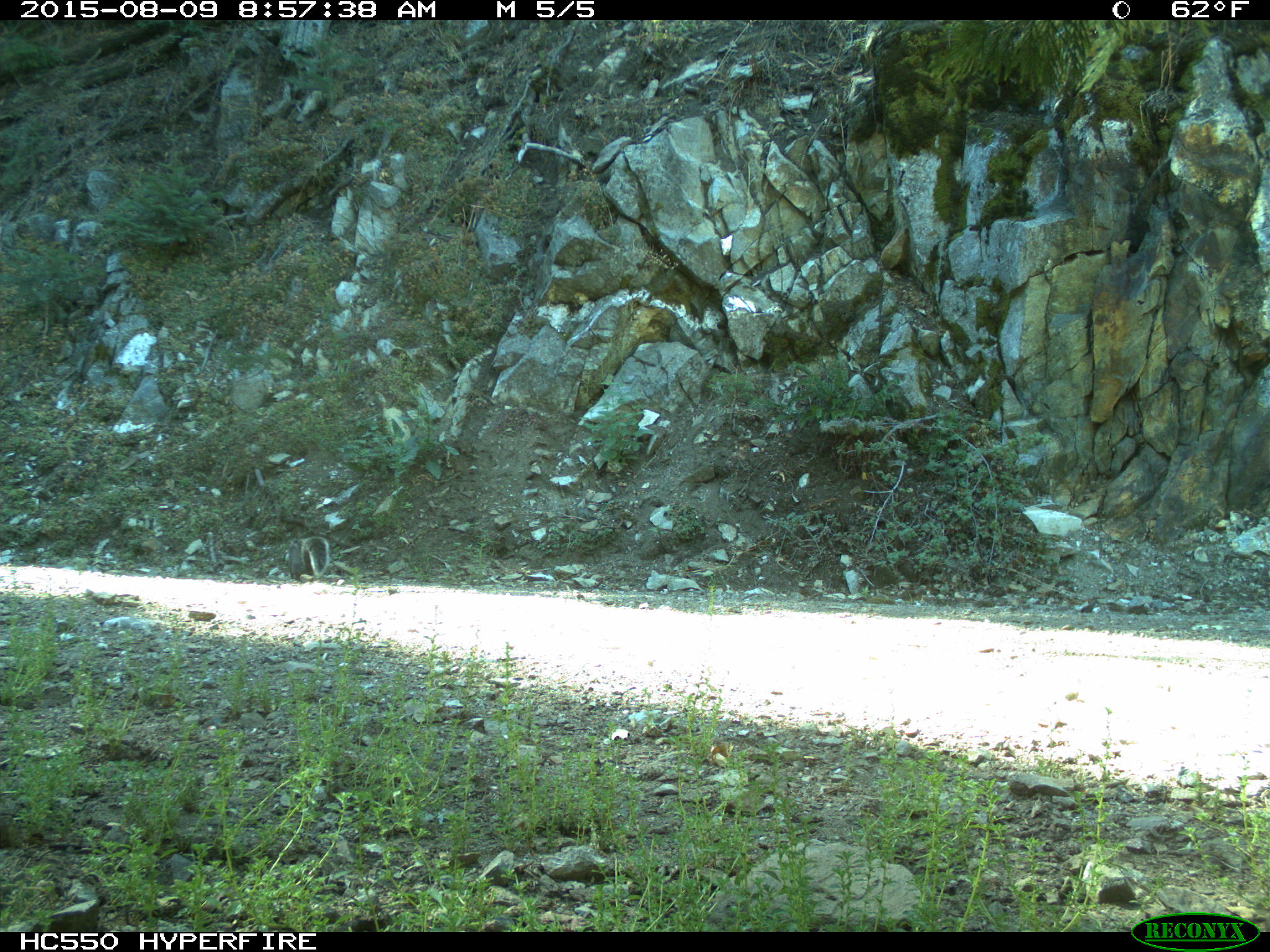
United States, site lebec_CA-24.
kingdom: Animalia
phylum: Chordata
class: Mammalia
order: Rodentia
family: Sciuridae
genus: Sciurus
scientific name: Sciurus carolinensis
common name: eastern gray squirrel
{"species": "Sciurus carolinensis (eastern gray squirrel)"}